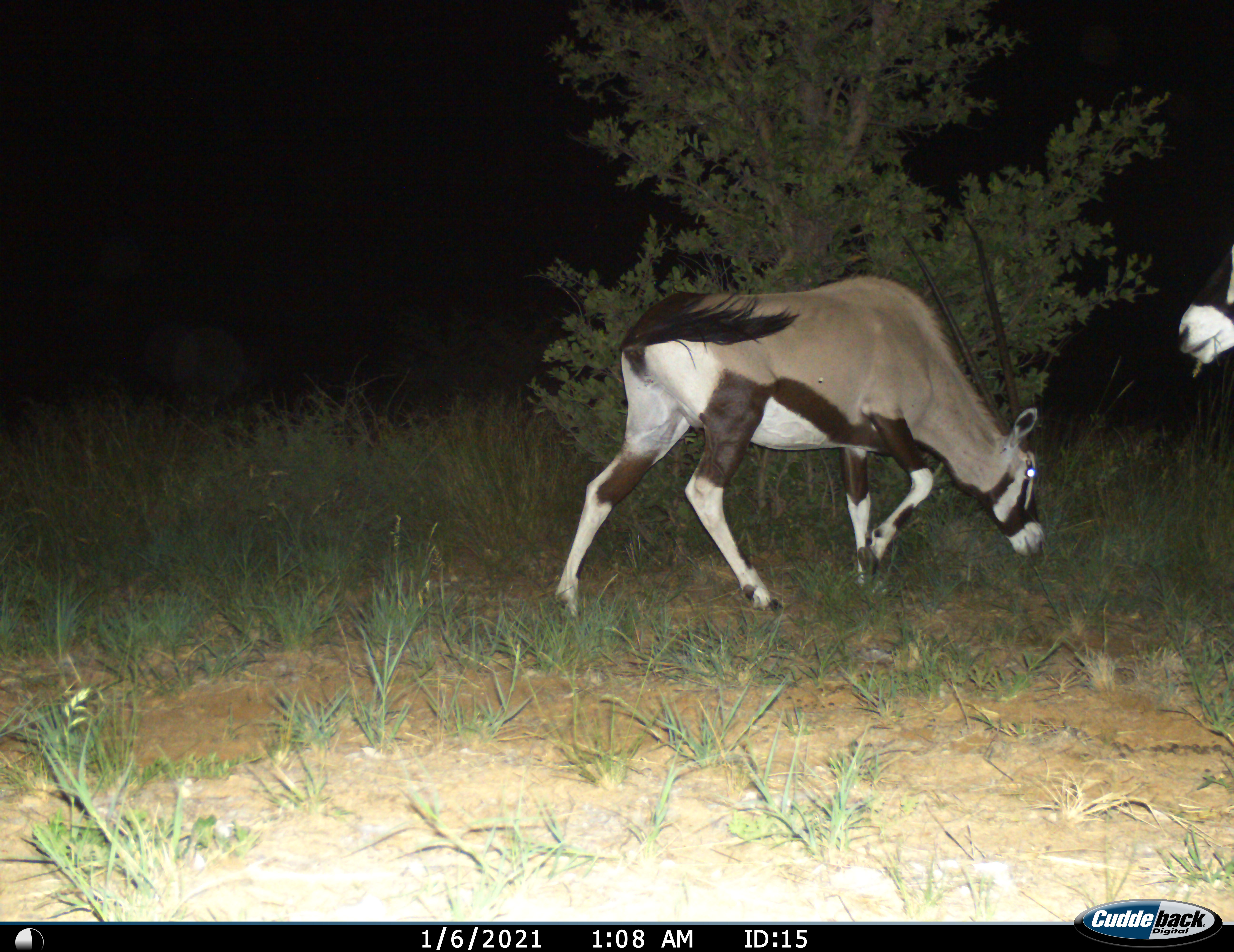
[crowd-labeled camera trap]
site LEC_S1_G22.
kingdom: Animalia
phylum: Chordata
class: Mammalia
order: Artiodactyla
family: Bovidae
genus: Oryx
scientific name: Oryx gazella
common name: gemsbok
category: oryx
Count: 2.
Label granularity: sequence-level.